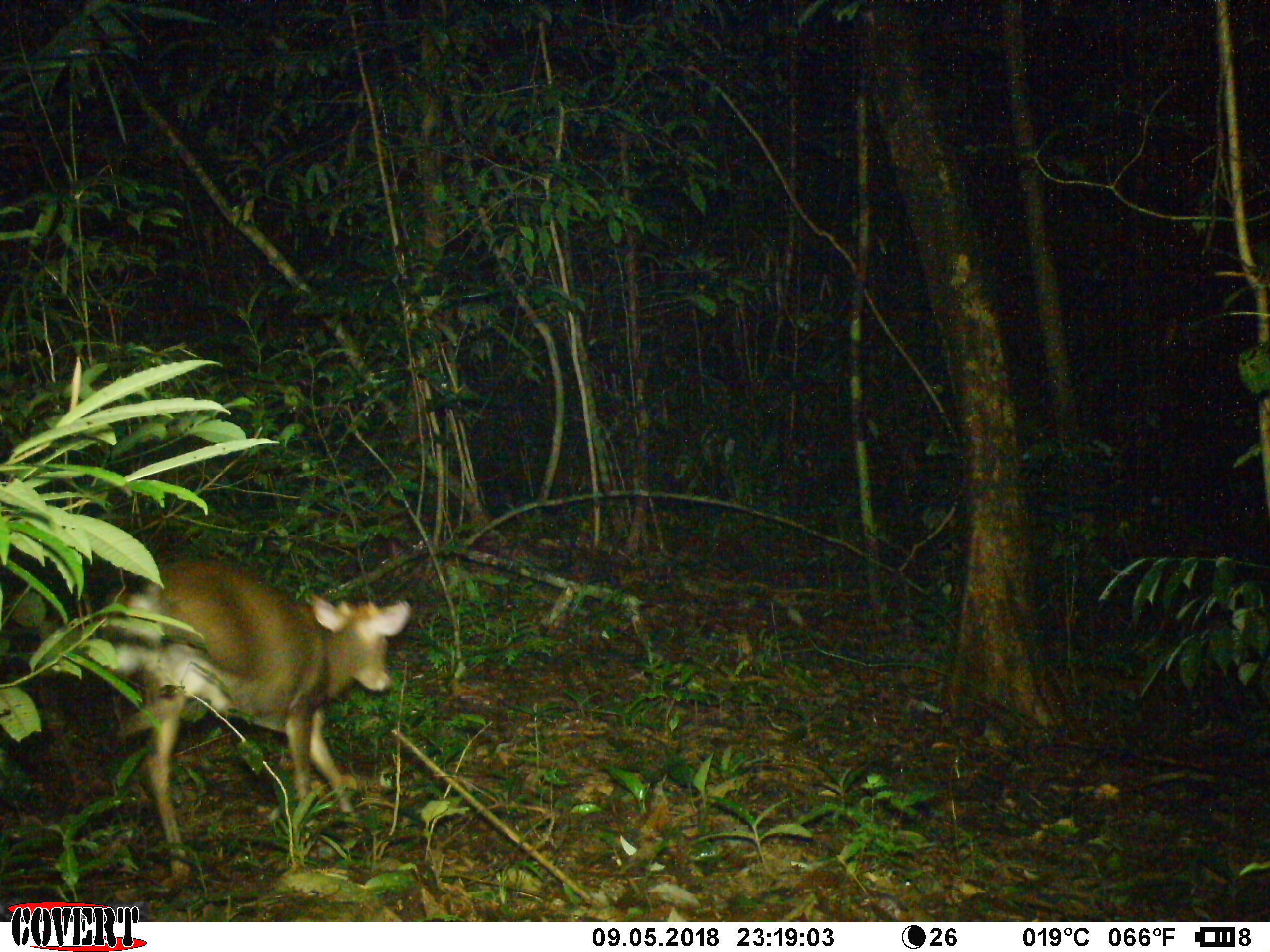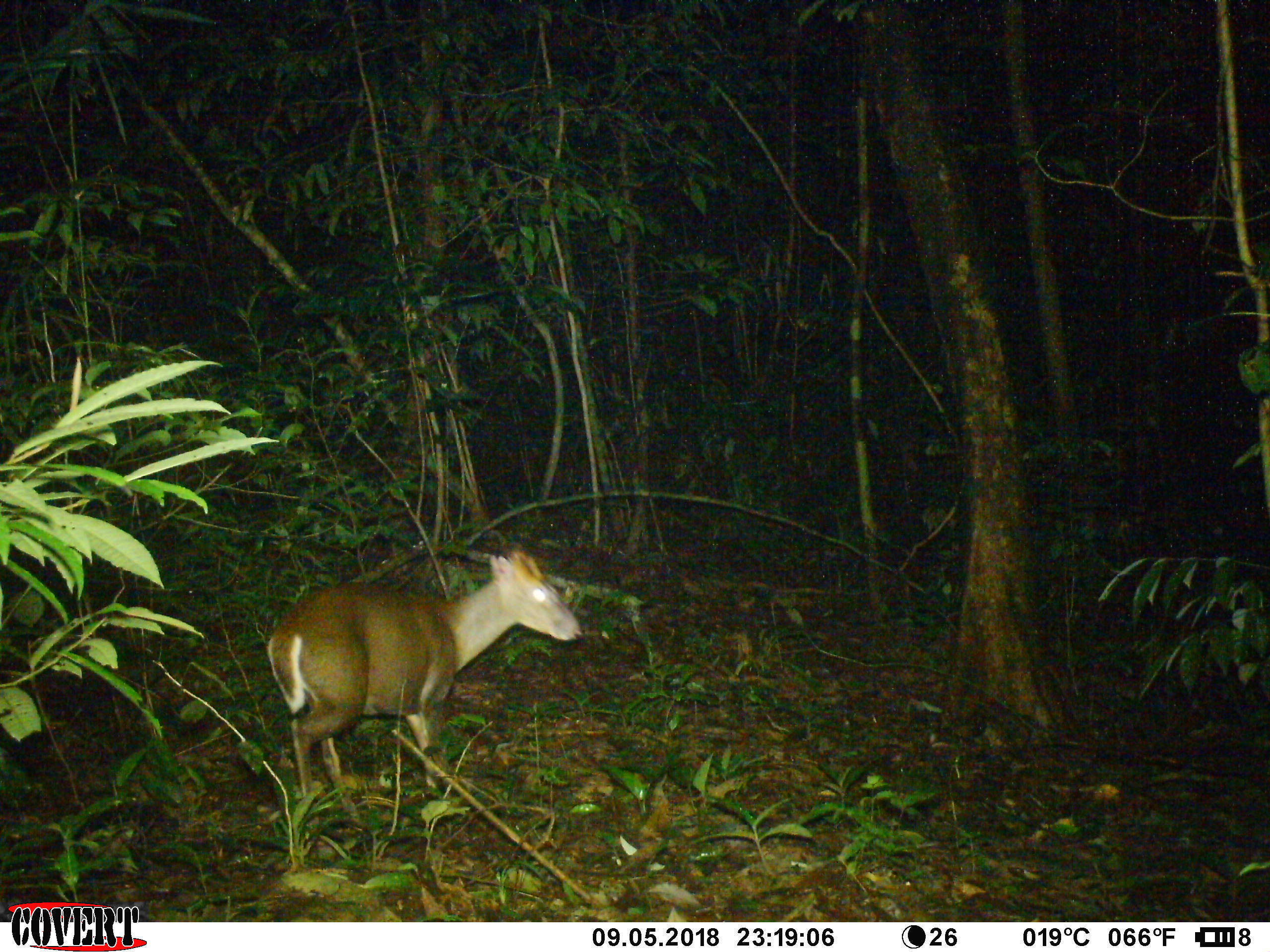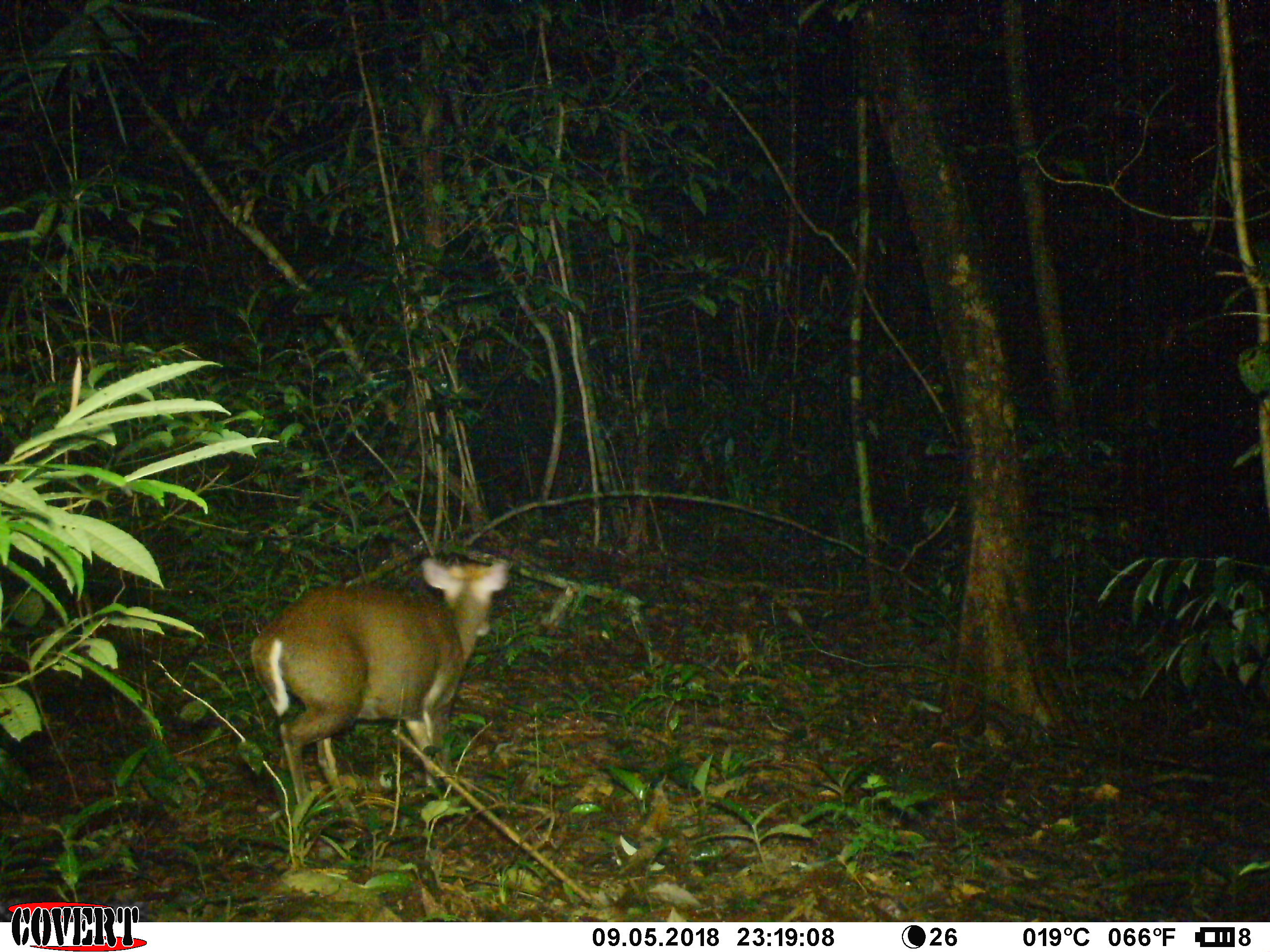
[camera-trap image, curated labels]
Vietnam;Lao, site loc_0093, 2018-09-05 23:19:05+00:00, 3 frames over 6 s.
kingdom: Animalia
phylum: Chordata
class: Mammalia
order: Artiodactyla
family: Cervidae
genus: Muntiacus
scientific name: Muntiacus rooseveltorum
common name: roosevelt's muntjac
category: roosevelts muntjac group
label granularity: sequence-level